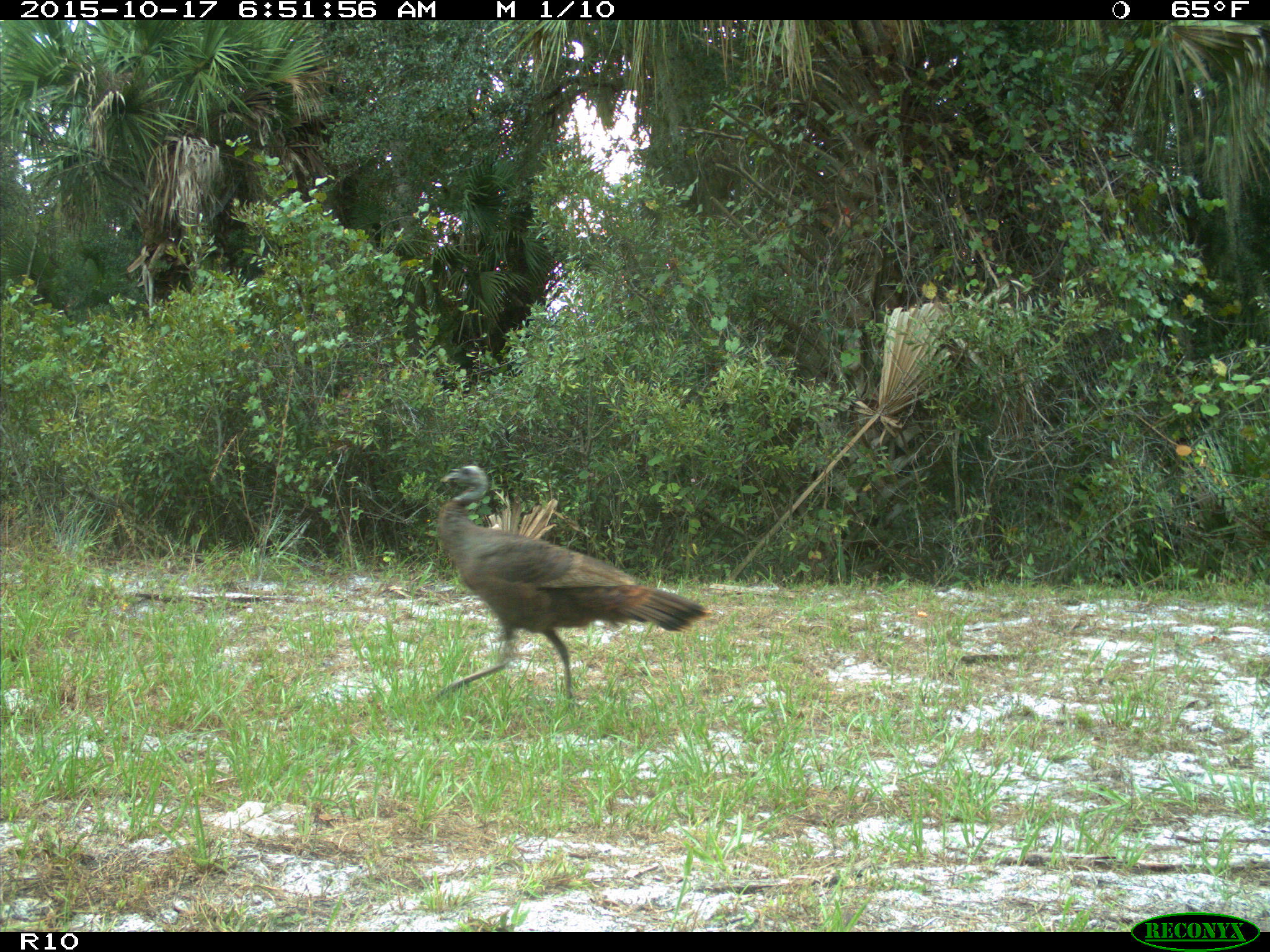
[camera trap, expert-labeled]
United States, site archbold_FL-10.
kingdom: Animalia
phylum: Chordata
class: Aves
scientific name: Aves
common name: birds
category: unidentified bird